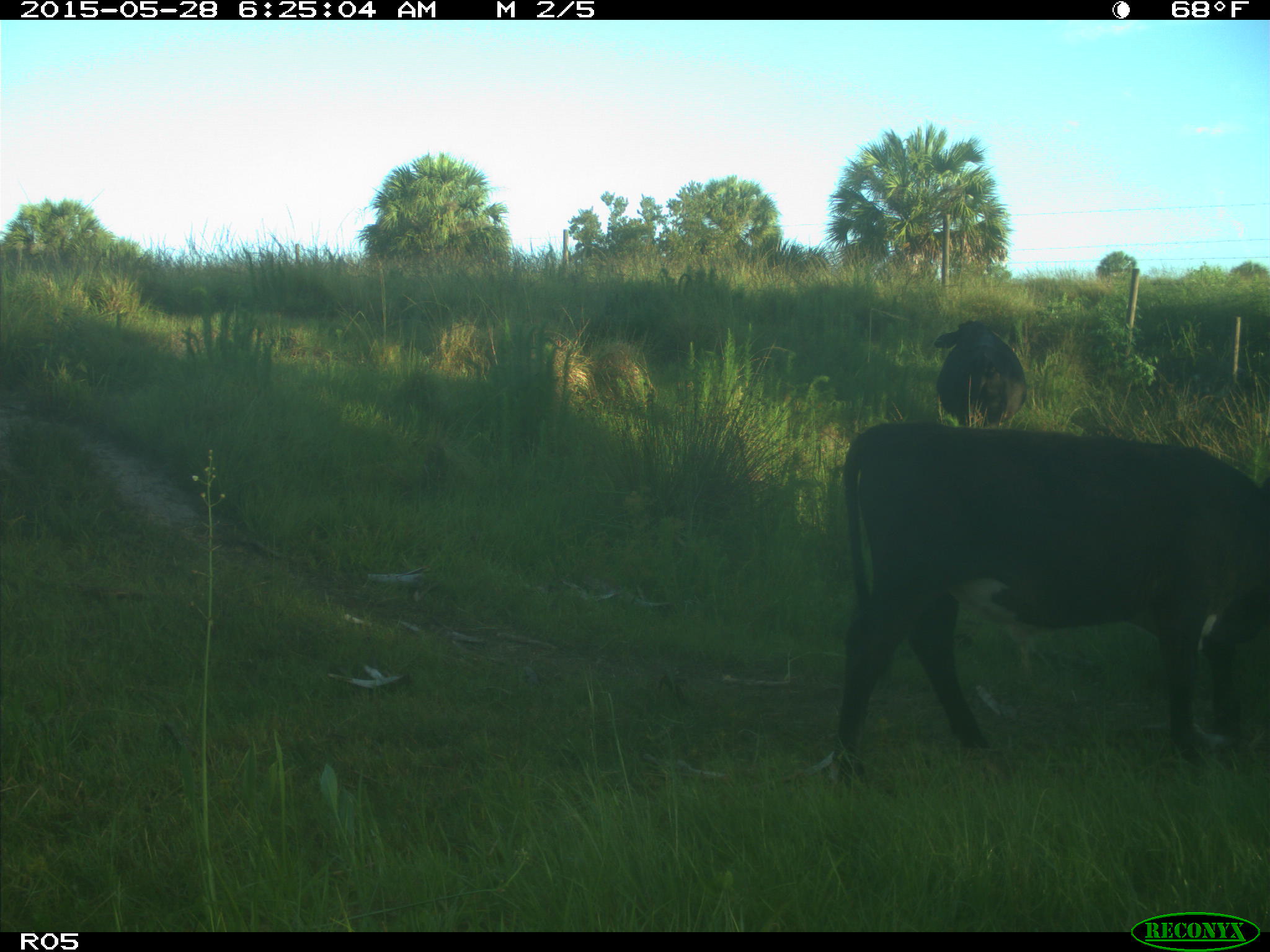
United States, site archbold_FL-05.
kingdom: Animalia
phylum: Chordata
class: Mammalia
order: Artiodactyla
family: Bovidae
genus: Bos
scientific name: Bos taurus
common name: domestic cow